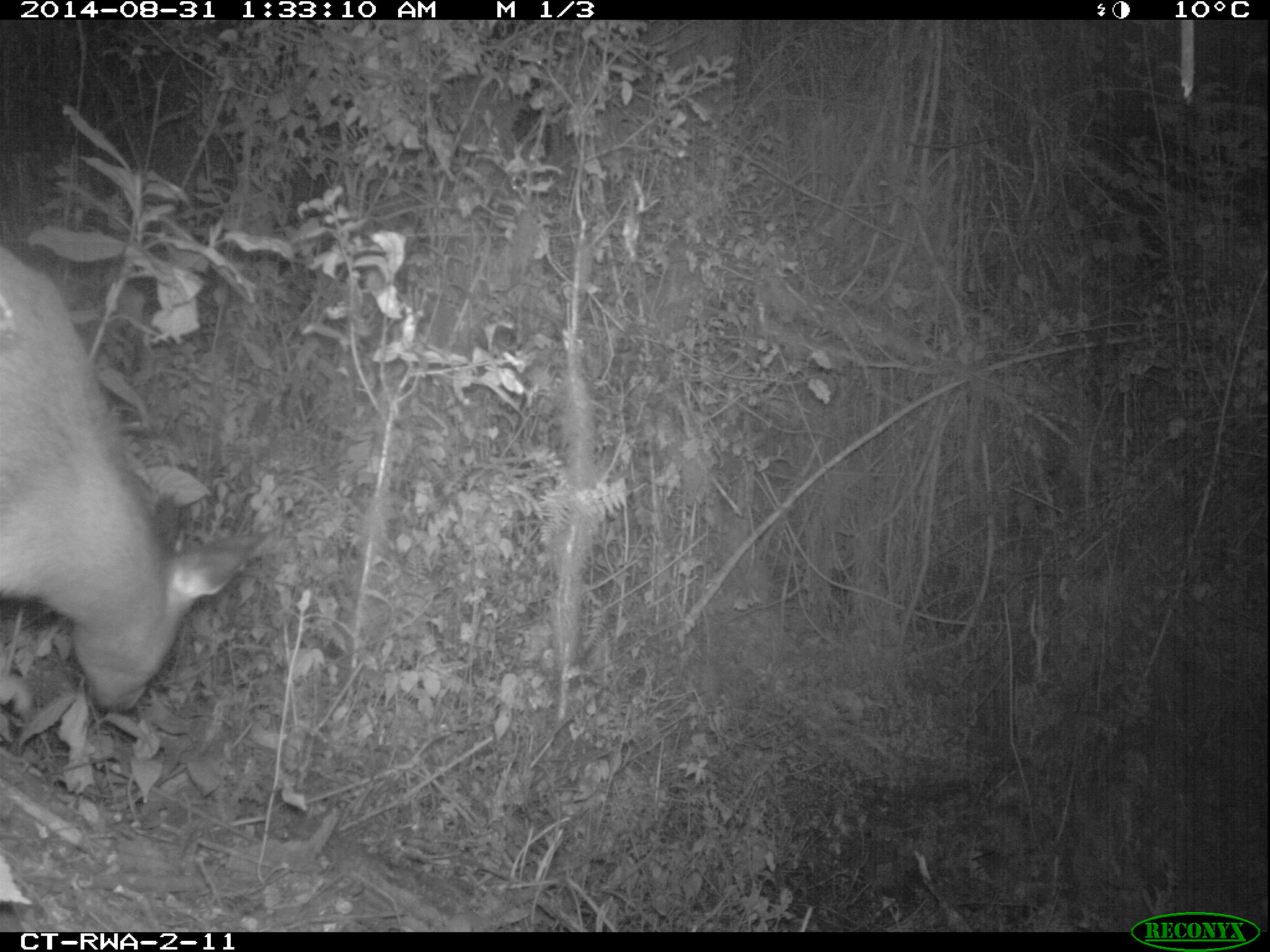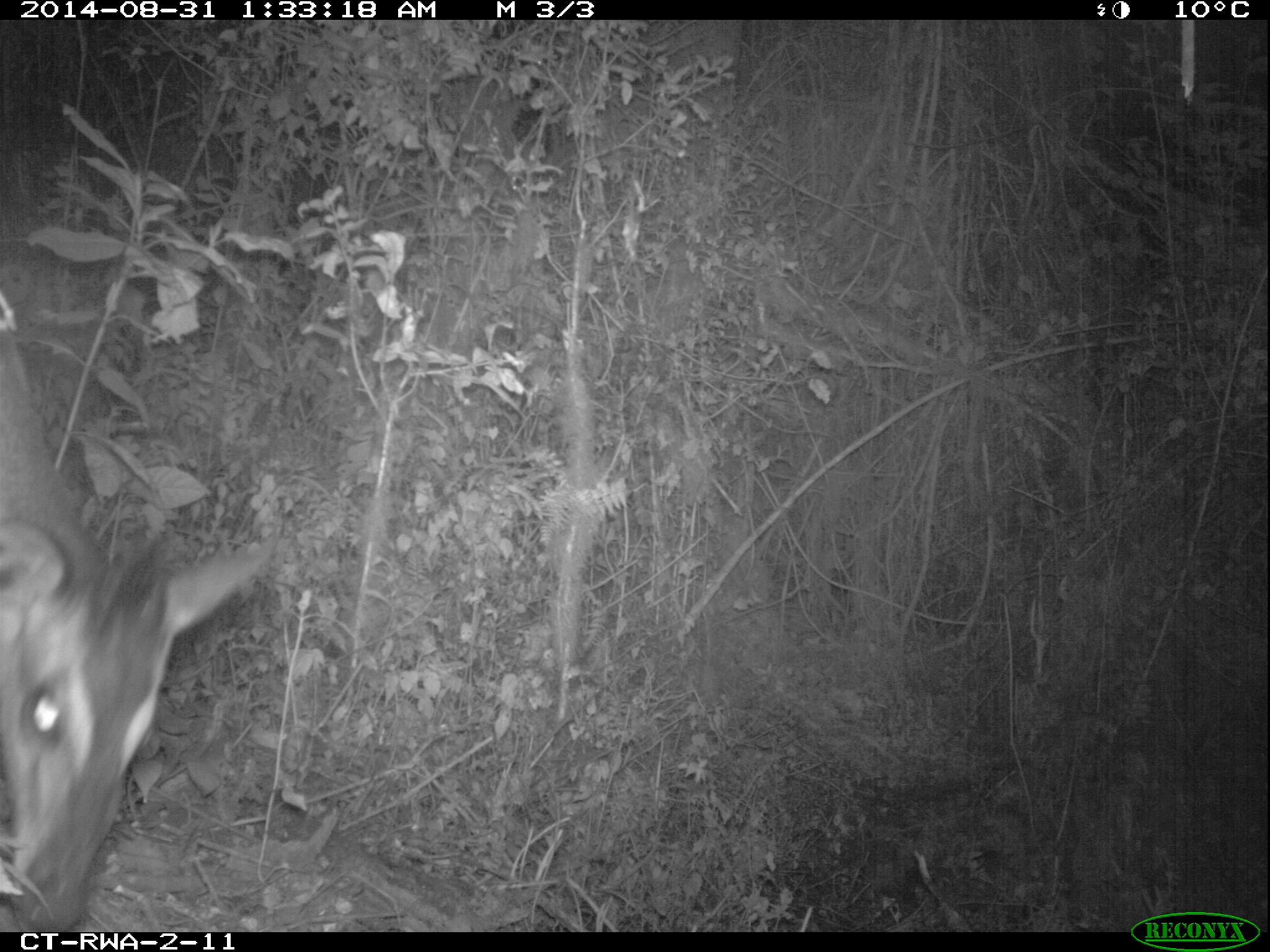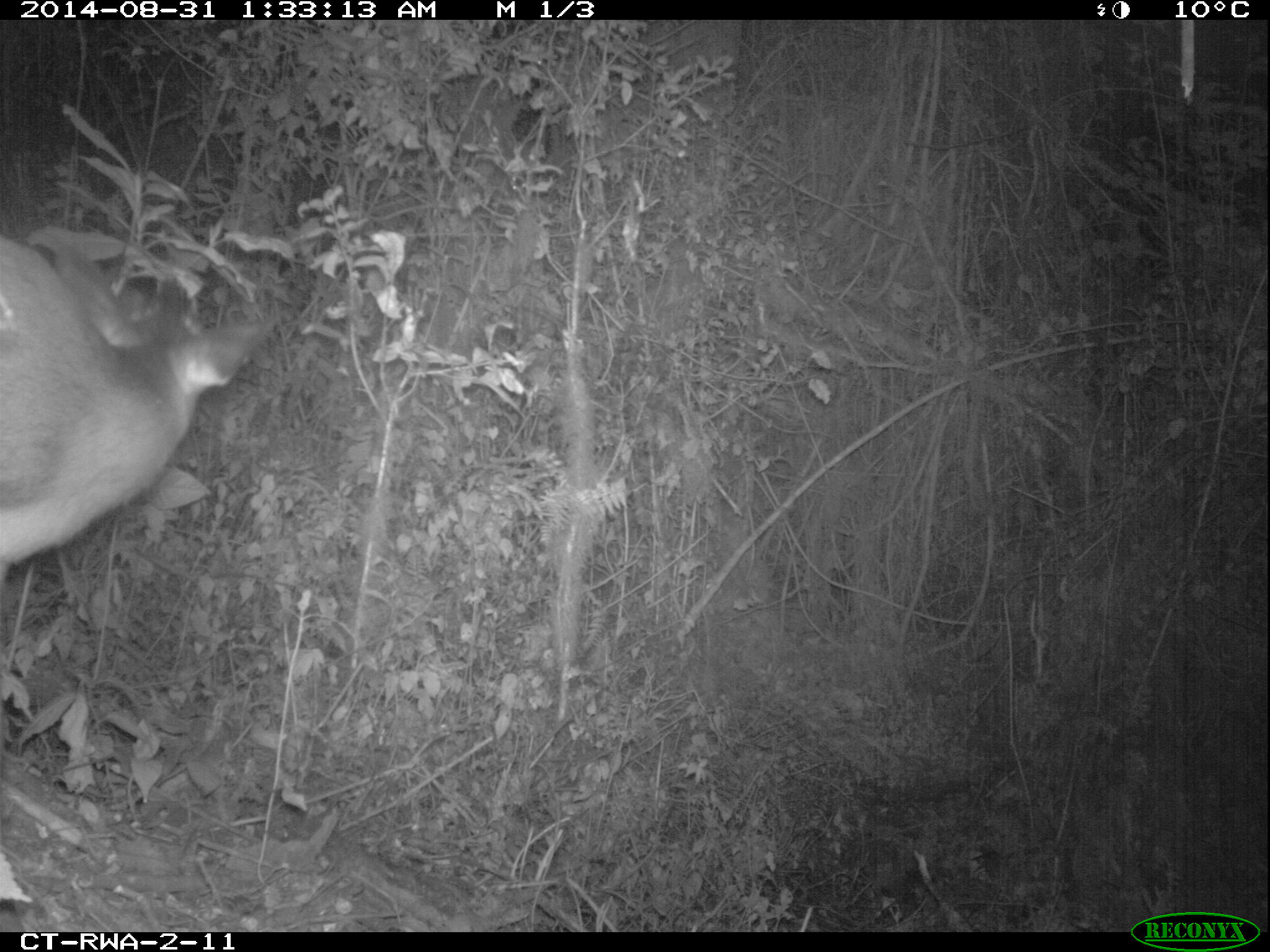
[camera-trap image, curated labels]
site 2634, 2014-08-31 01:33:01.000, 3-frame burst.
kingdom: Animalia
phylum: Chordata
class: Mammalia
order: Artiodactyla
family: Bovidae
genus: Cephalophus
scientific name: Cephalophus nigrifrons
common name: black-fronted duiker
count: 1